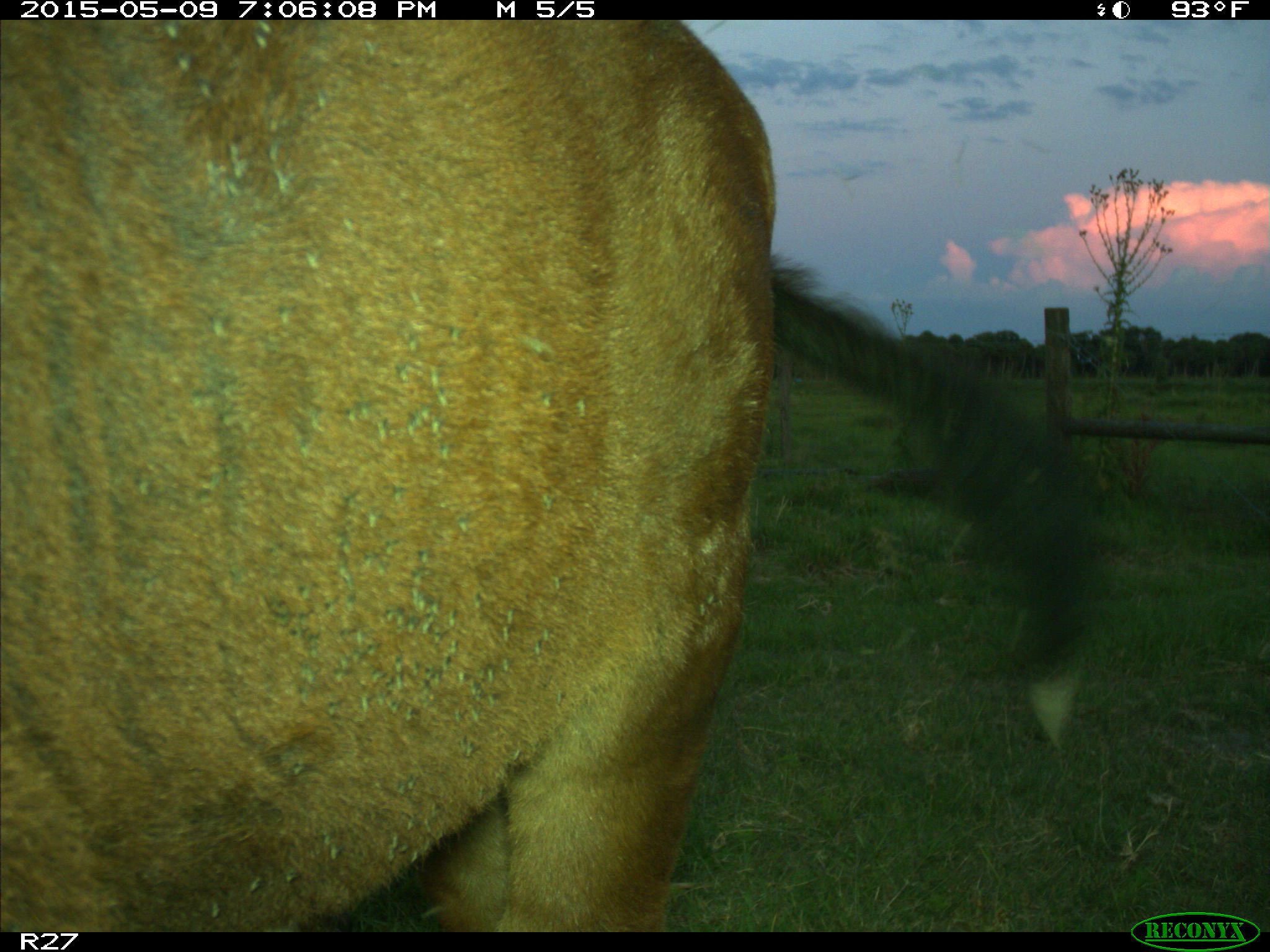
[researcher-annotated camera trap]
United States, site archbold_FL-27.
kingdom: Animalia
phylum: Chordata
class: Mammalia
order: Artiodactyla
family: Bovidae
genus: Bos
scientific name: Bos taurus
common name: domestic cow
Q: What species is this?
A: Bos taurus (domestic cow).